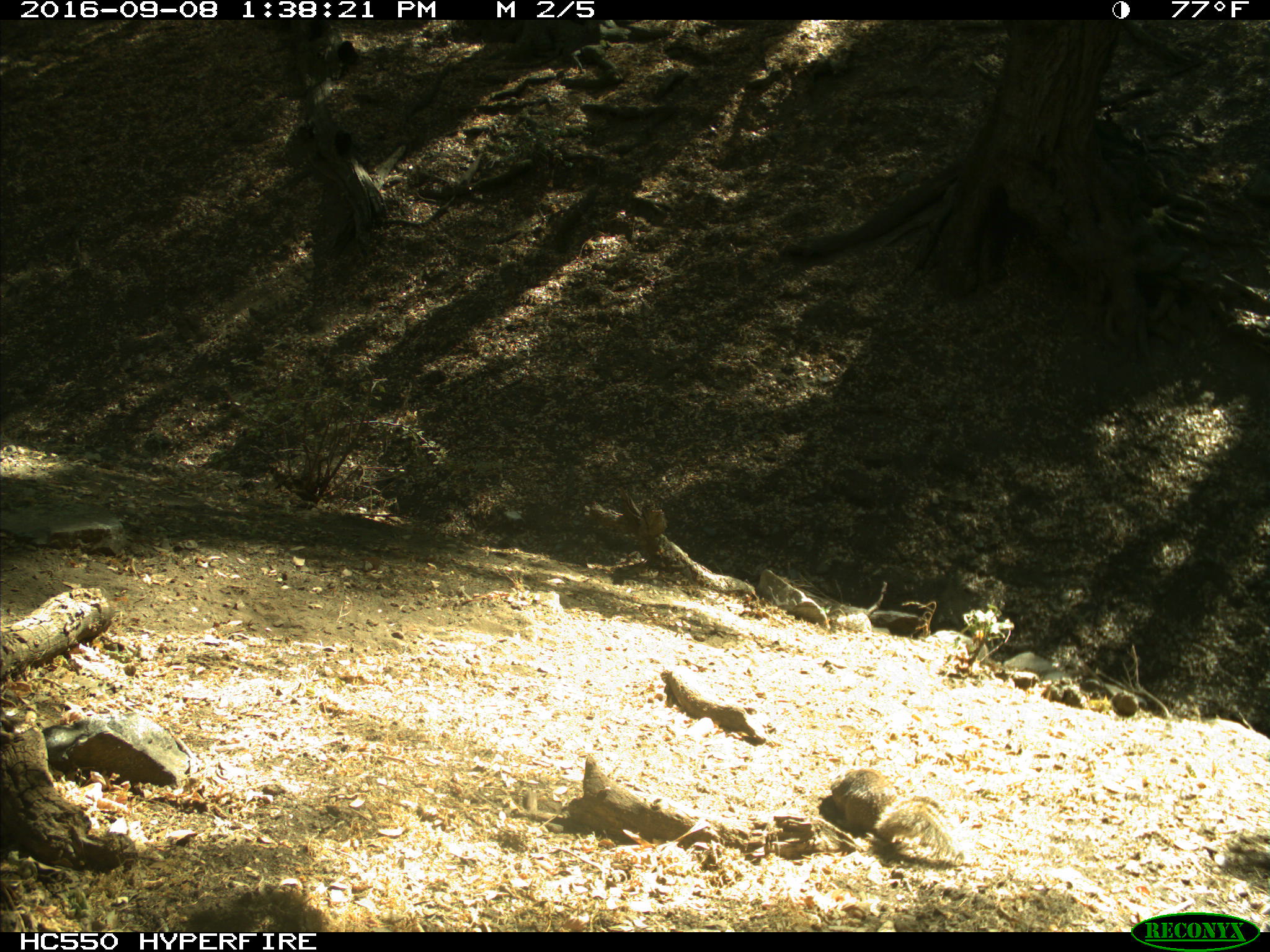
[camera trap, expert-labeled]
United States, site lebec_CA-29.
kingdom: Animalia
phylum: Chordata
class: Mammalia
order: Rodentia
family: Sciuridae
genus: Otospermophilus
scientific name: Otospermophilus beecheyi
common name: california ground squirrel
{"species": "Otospermophilus beecheyi (california ground squirrel)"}